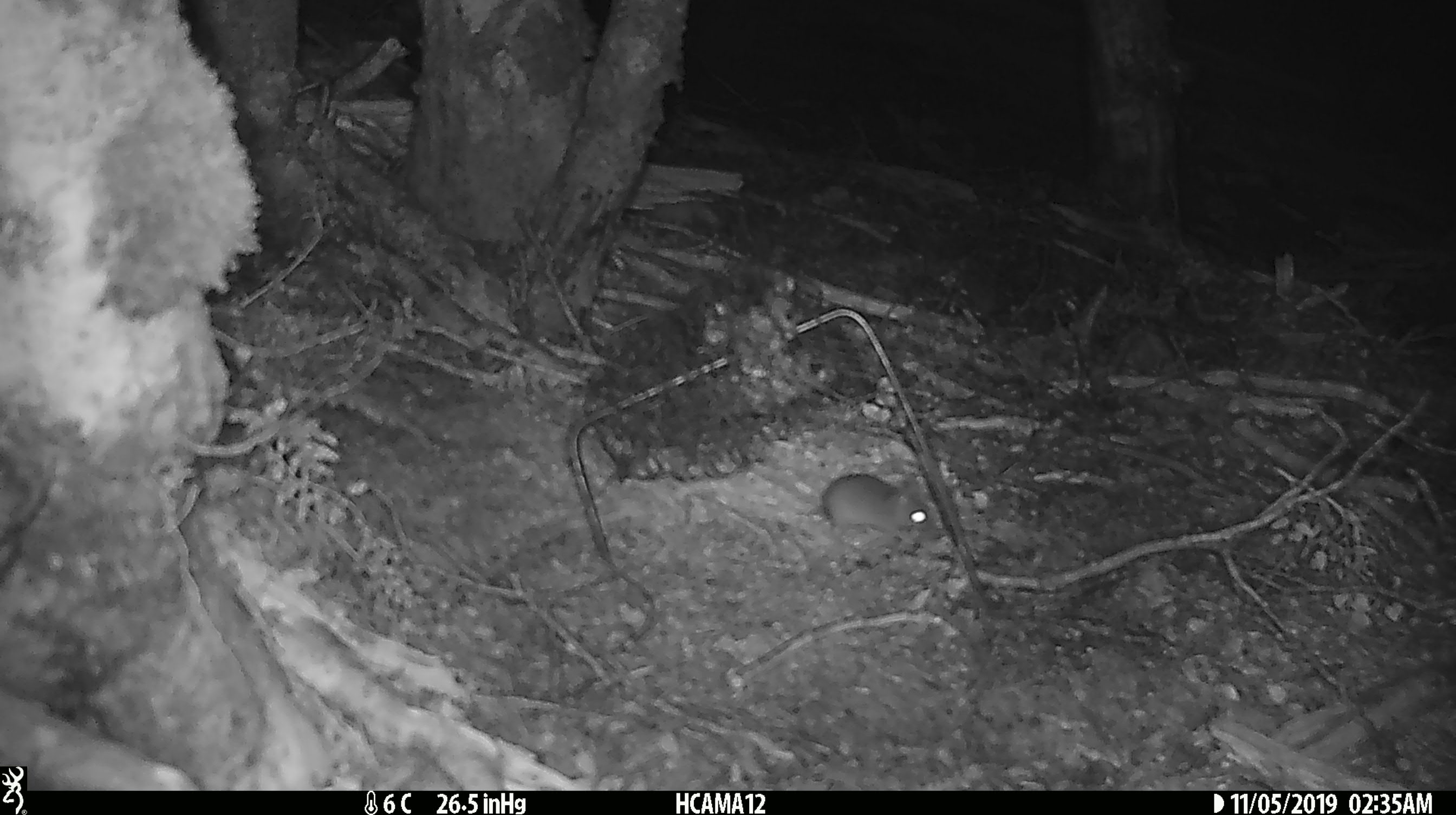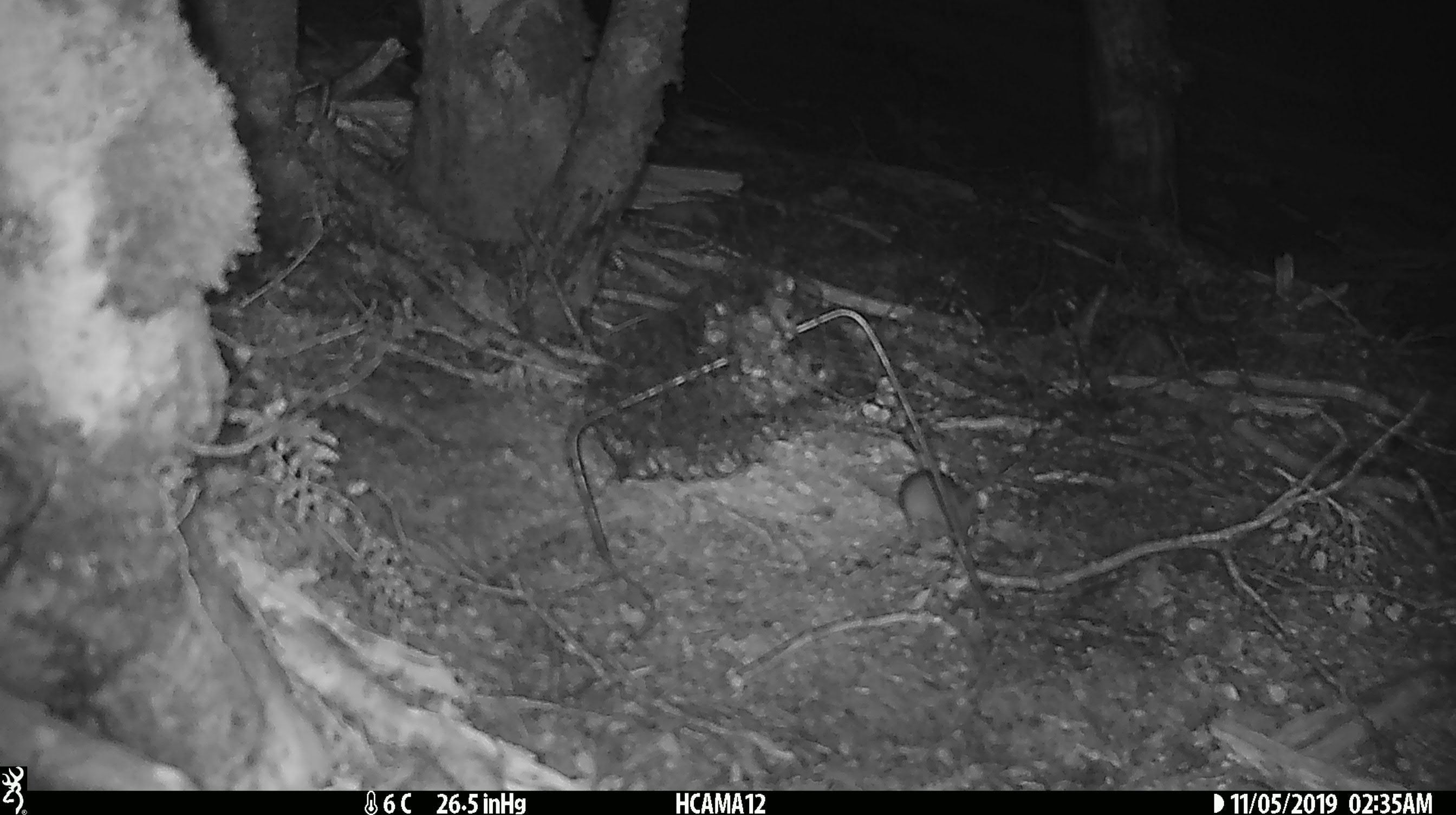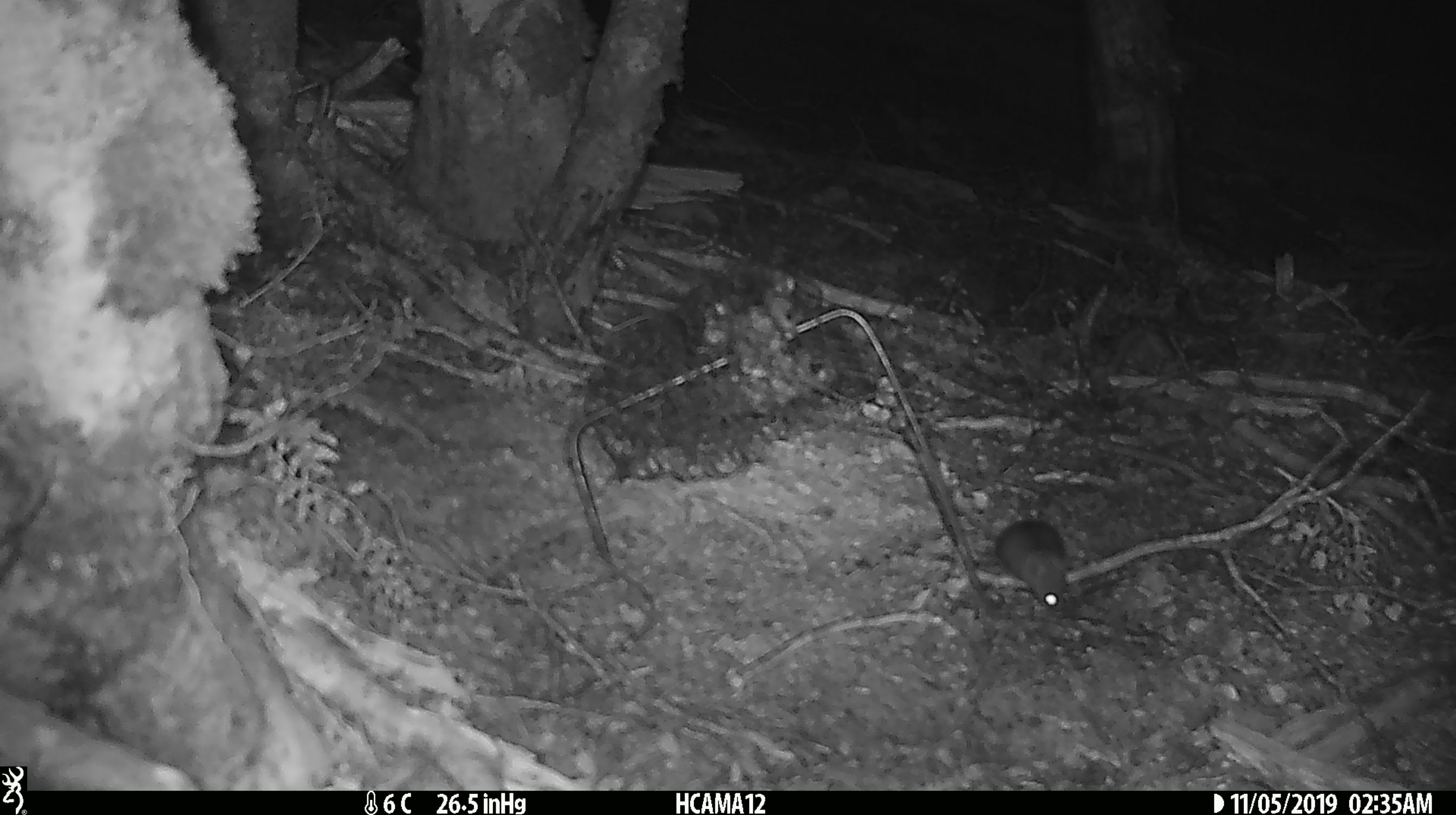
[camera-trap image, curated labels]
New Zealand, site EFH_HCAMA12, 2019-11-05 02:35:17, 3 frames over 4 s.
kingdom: Animalia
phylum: Chordata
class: Mammalia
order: Rodentia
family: Muridae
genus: Mus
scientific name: Mus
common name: mouse